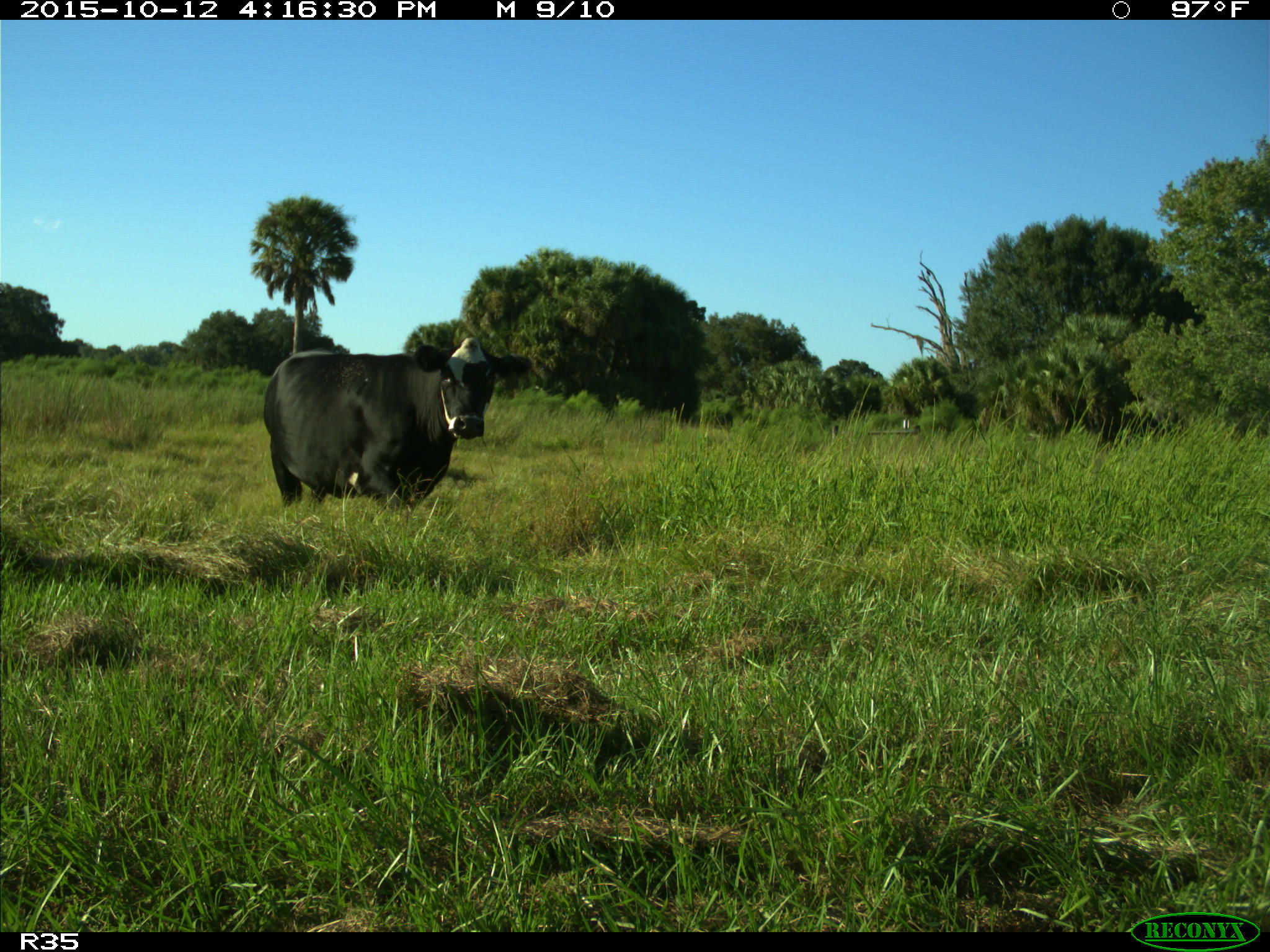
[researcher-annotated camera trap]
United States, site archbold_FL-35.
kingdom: Animalia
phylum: Chordata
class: Mammalia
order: Artiodactyla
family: Bovidae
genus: Bos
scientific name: Bos taurus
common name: domestic cow